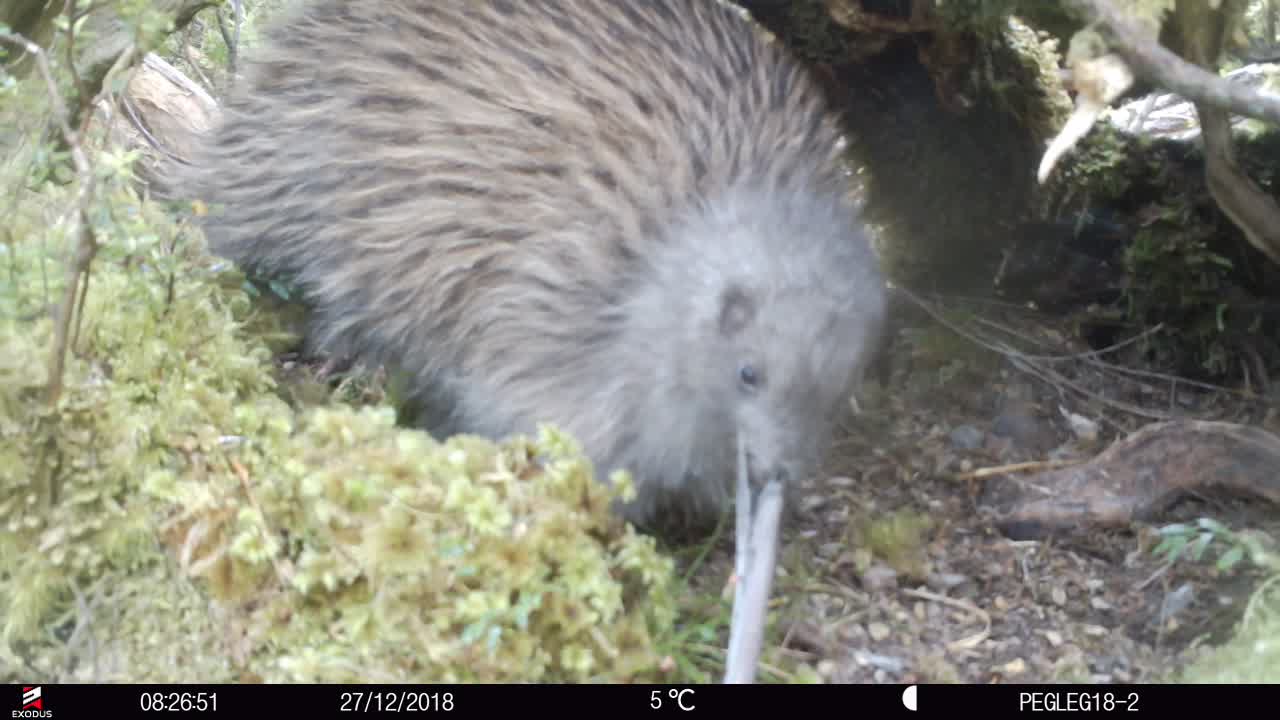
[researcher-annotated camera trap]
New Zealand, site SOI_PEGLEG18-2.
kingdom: Animalia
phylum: Chordata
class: Aves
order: Apterygiformes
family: Apterygidae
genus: Apteryx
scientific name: Apteryx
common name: kiwi